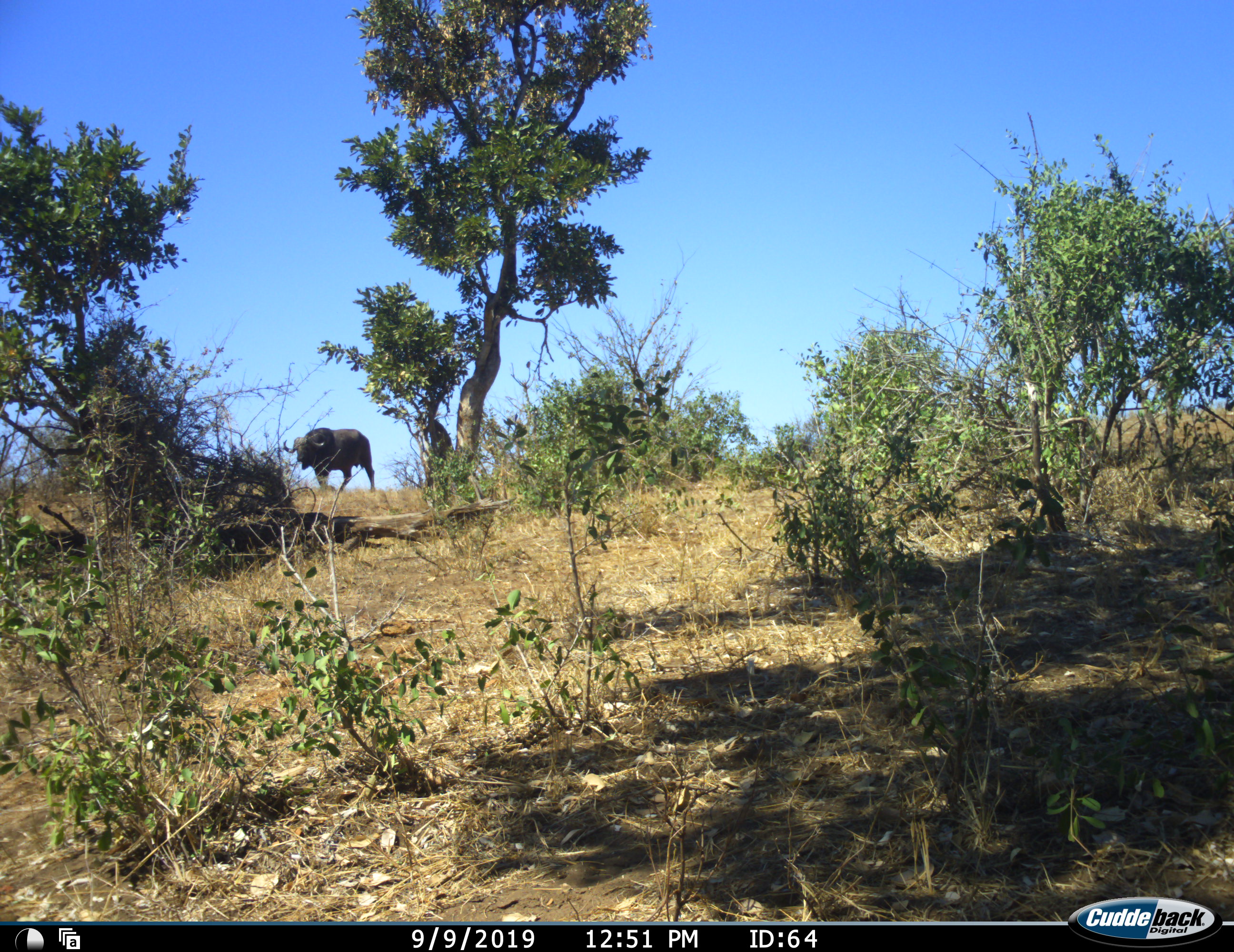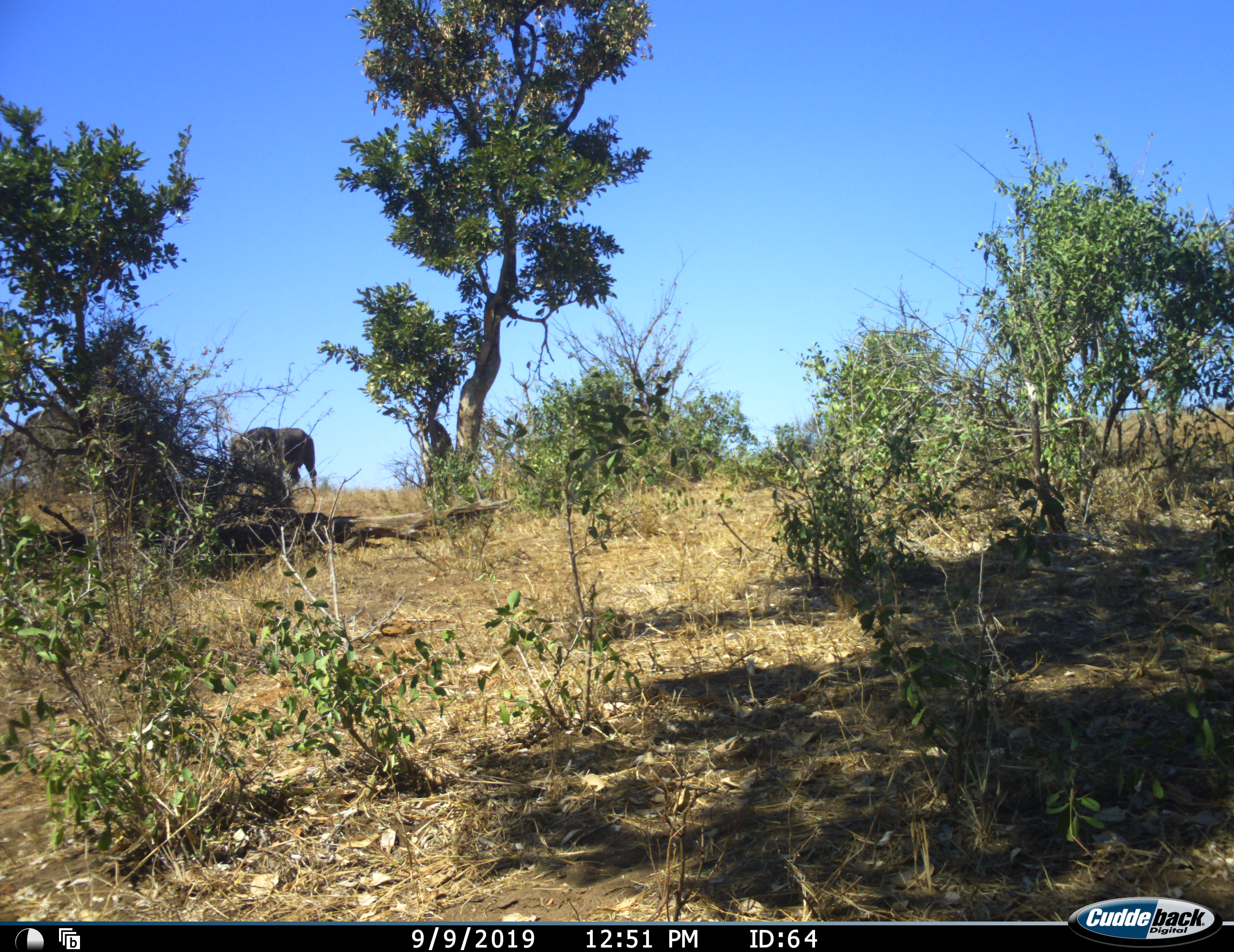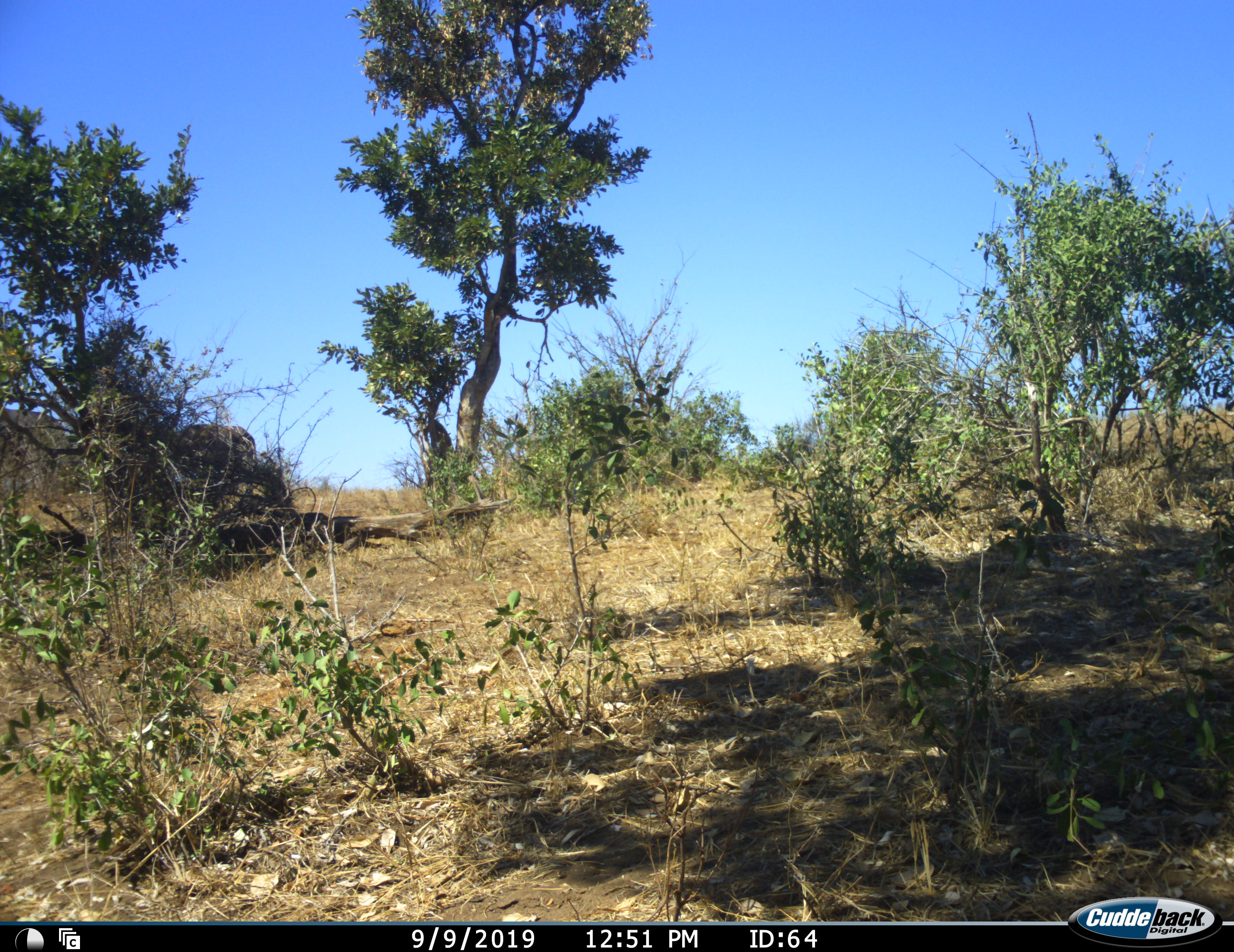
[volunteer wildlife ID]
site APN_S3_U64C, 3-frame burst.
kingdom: Animalia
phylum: Chordata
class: Mammalia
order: Artiodactyla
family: Bovidae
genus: Syncerus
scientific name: Syncerus caffer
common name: african buffalo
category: buffalo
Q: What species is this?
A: Buffalo (african buffalo) (Syncerus caffer).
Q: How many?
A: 2.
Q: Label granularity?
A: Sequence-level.